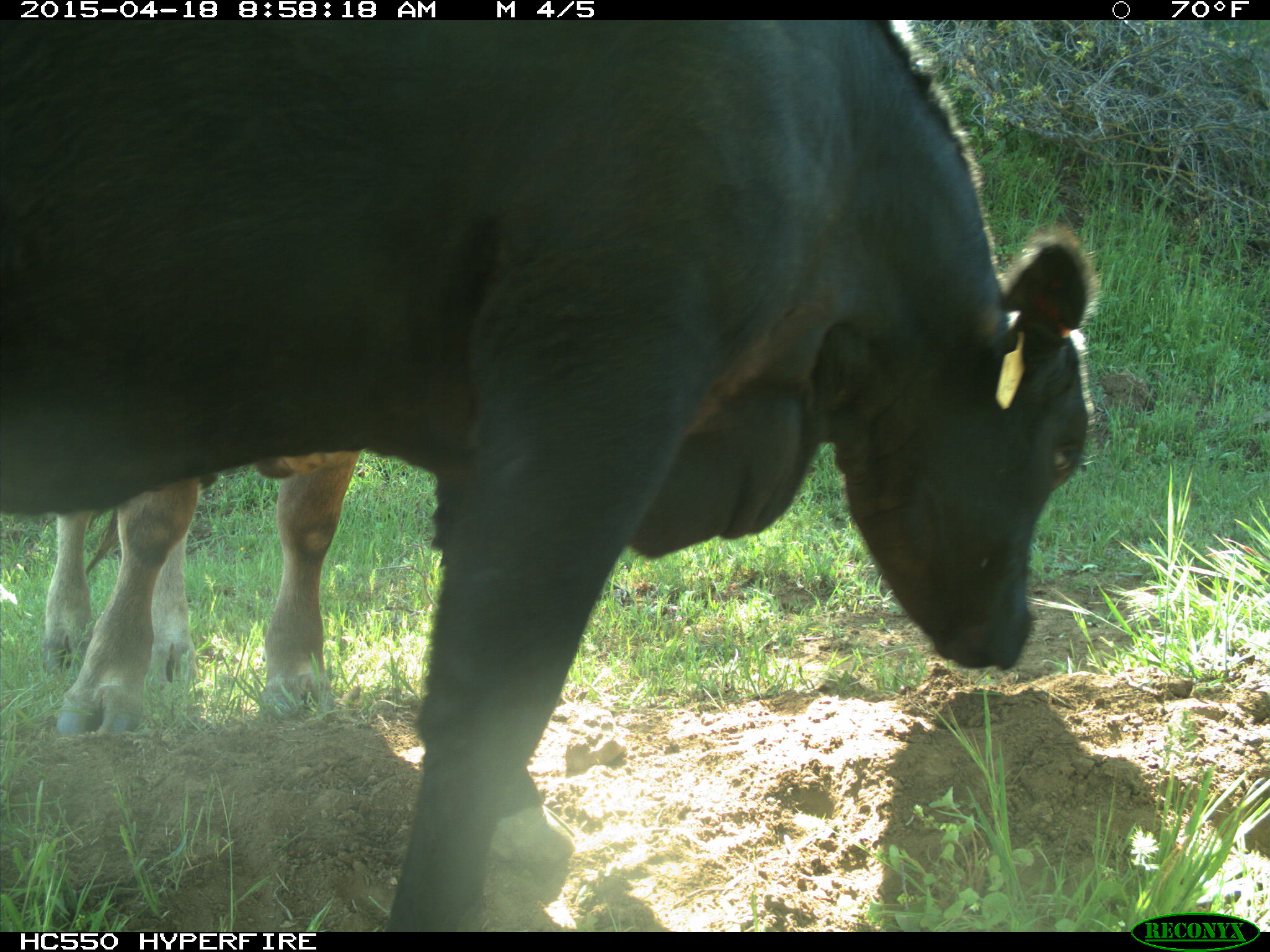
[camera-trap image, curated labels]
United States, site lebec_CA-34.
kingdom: Animalia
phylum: Chordata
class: Mammalia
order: Artiodactyla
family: Bovidae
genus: Bos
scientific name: Bos taurus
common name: domestic cow